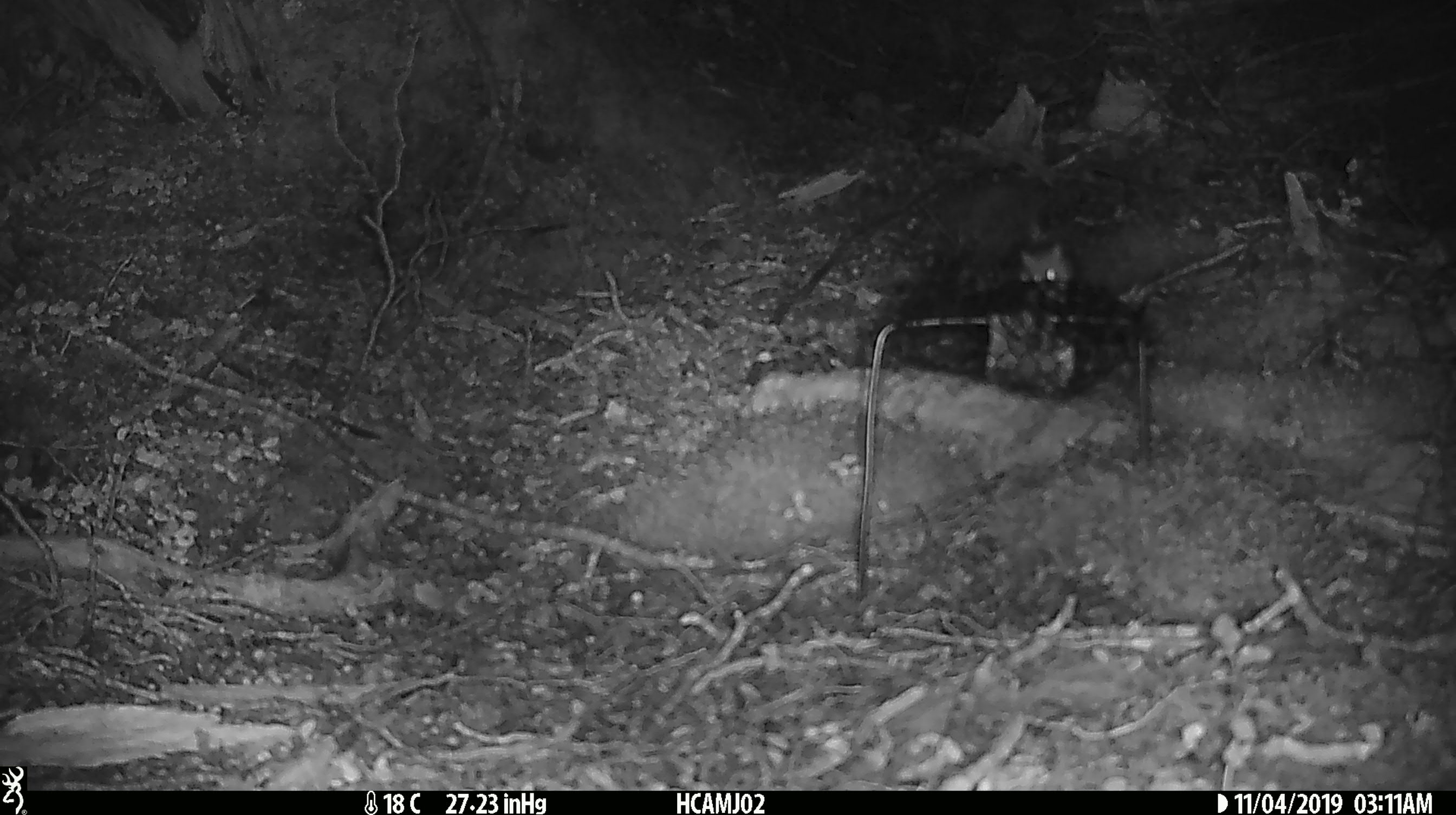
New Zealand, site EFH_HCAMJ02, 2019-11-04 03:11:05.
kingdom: Animalia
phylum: Chordata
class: Mammalia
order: Rodentia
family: Muridae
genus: Mus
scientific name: Mus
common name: mouse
Mouse (Mus).